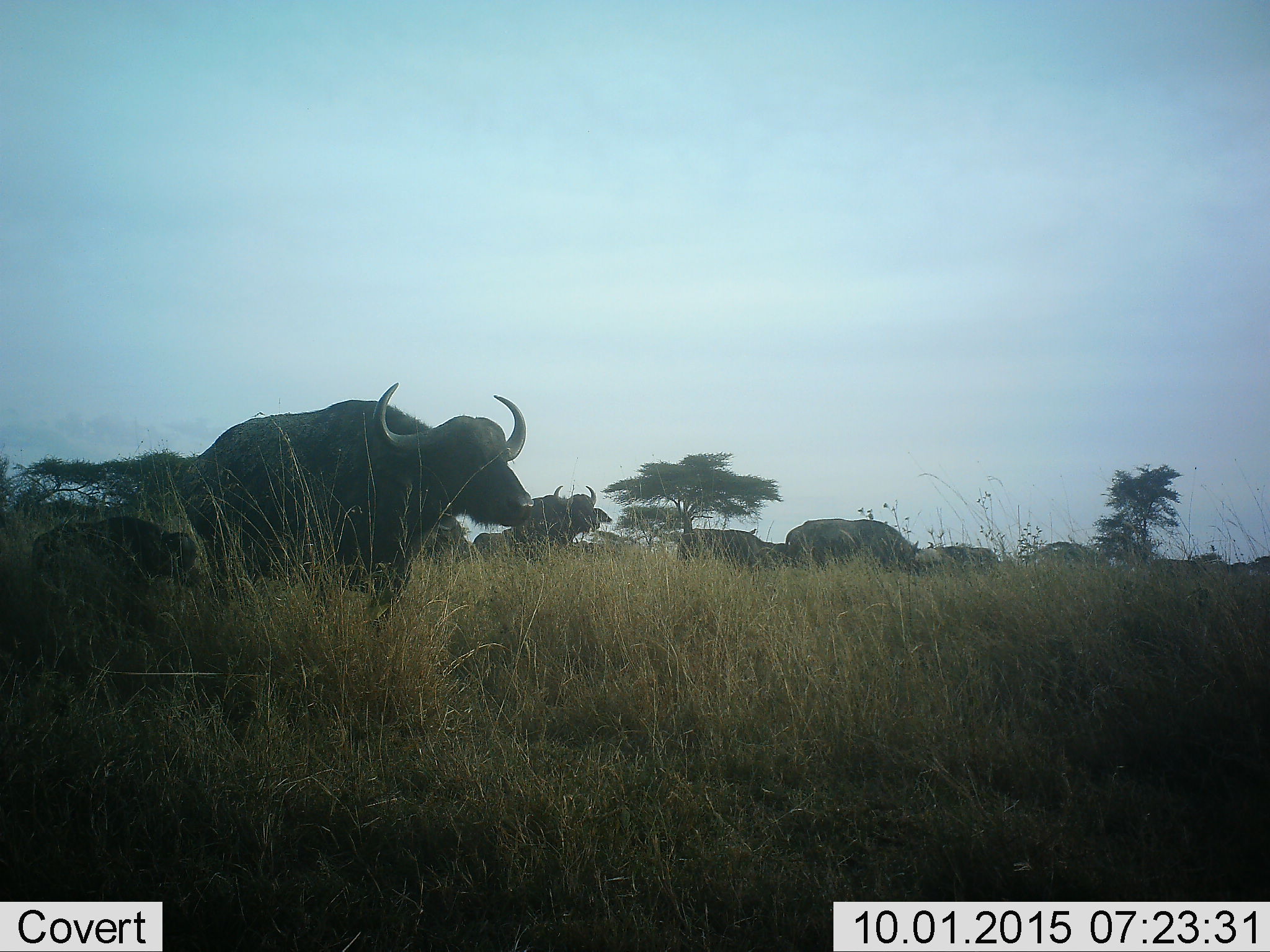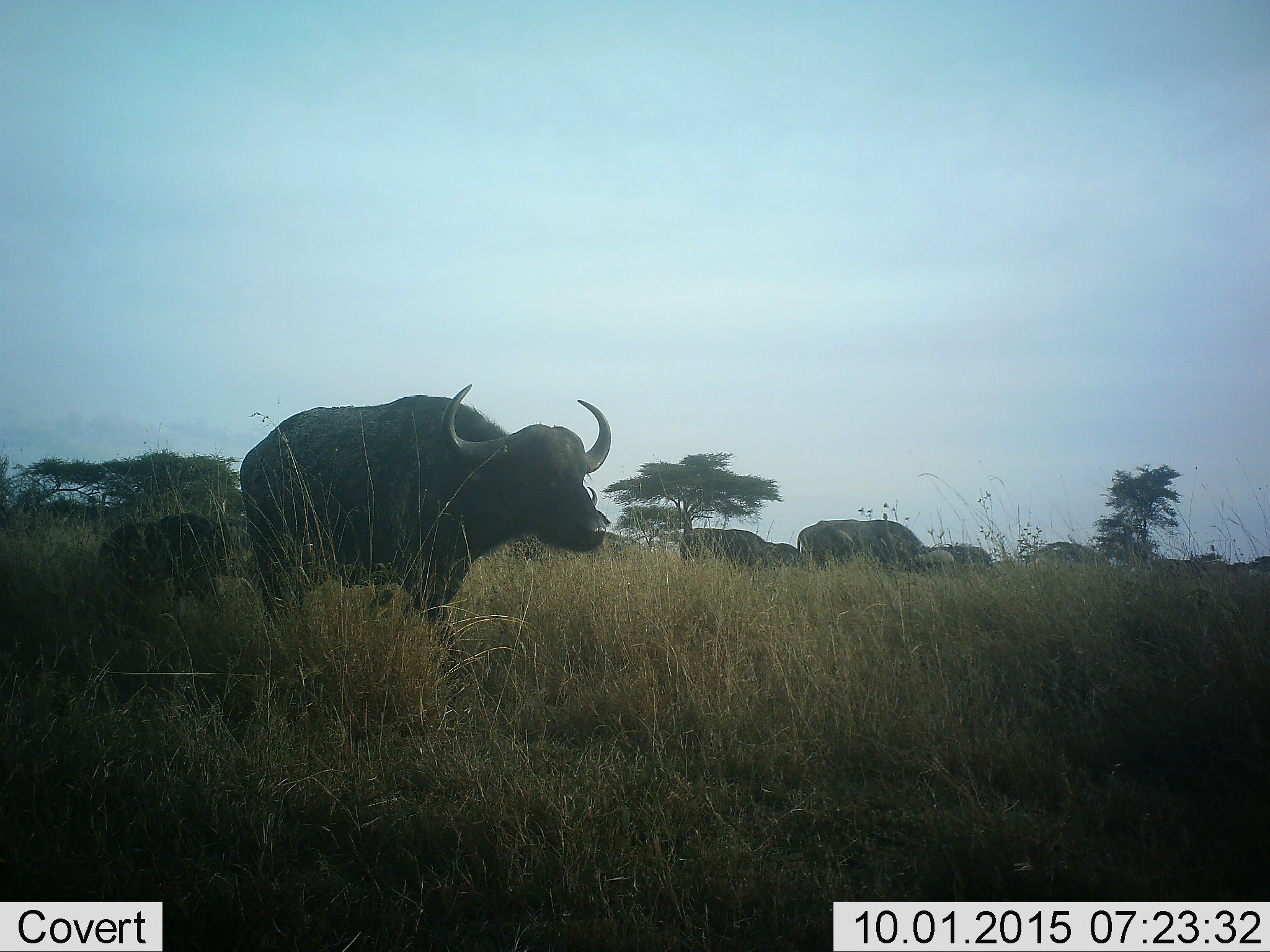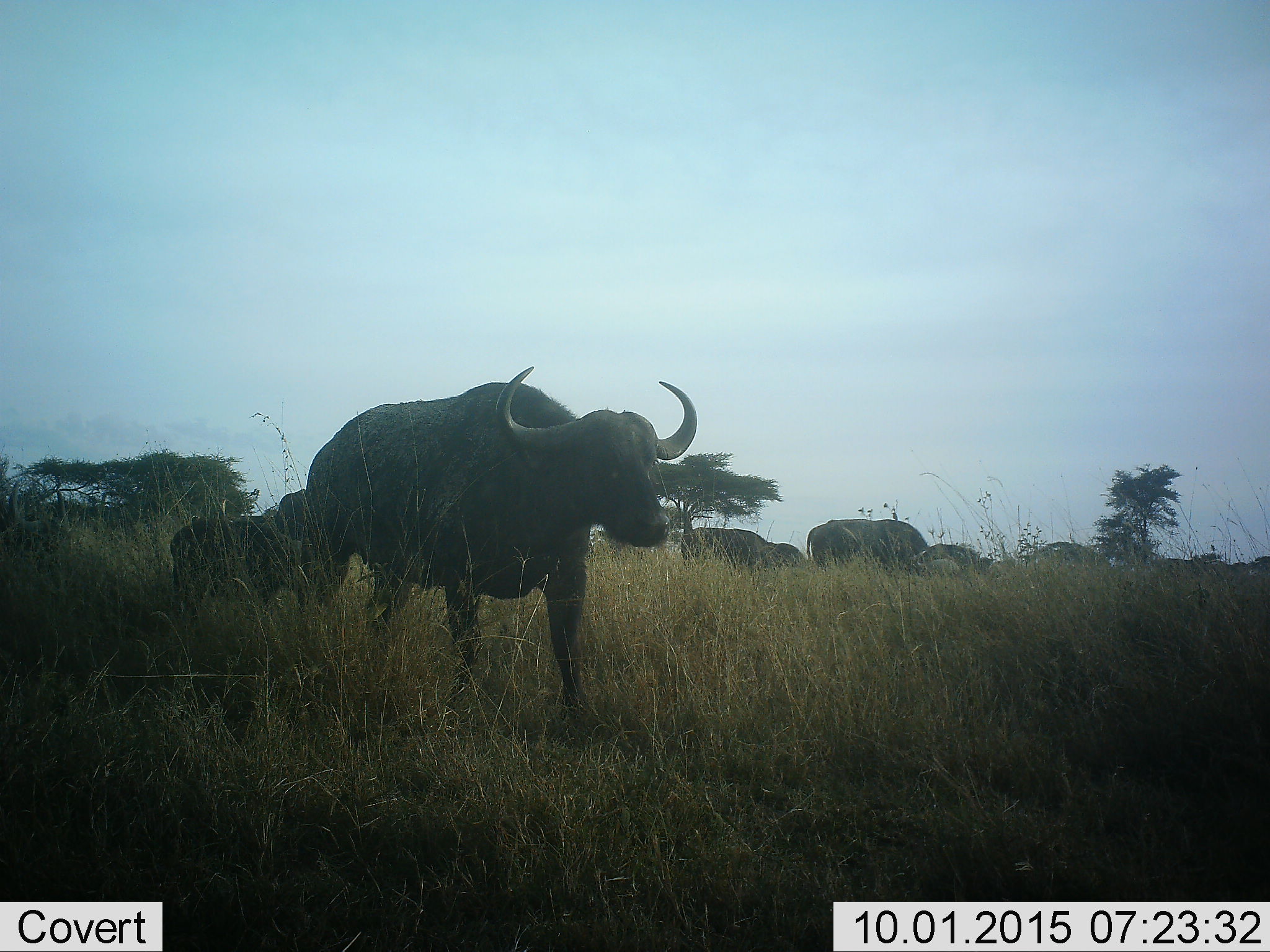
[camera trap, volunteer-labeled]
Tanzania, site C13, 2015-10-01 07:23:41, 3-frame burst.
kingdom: Animalia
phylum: Chordata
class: Mammalia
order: Artiodactyla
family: Bovidae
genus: Syncerus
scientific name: Syncerus caffer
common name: cape buffalo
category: buffalo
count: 9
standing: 42%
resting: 5%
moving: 89%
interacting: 5%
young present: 79%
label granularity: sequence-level